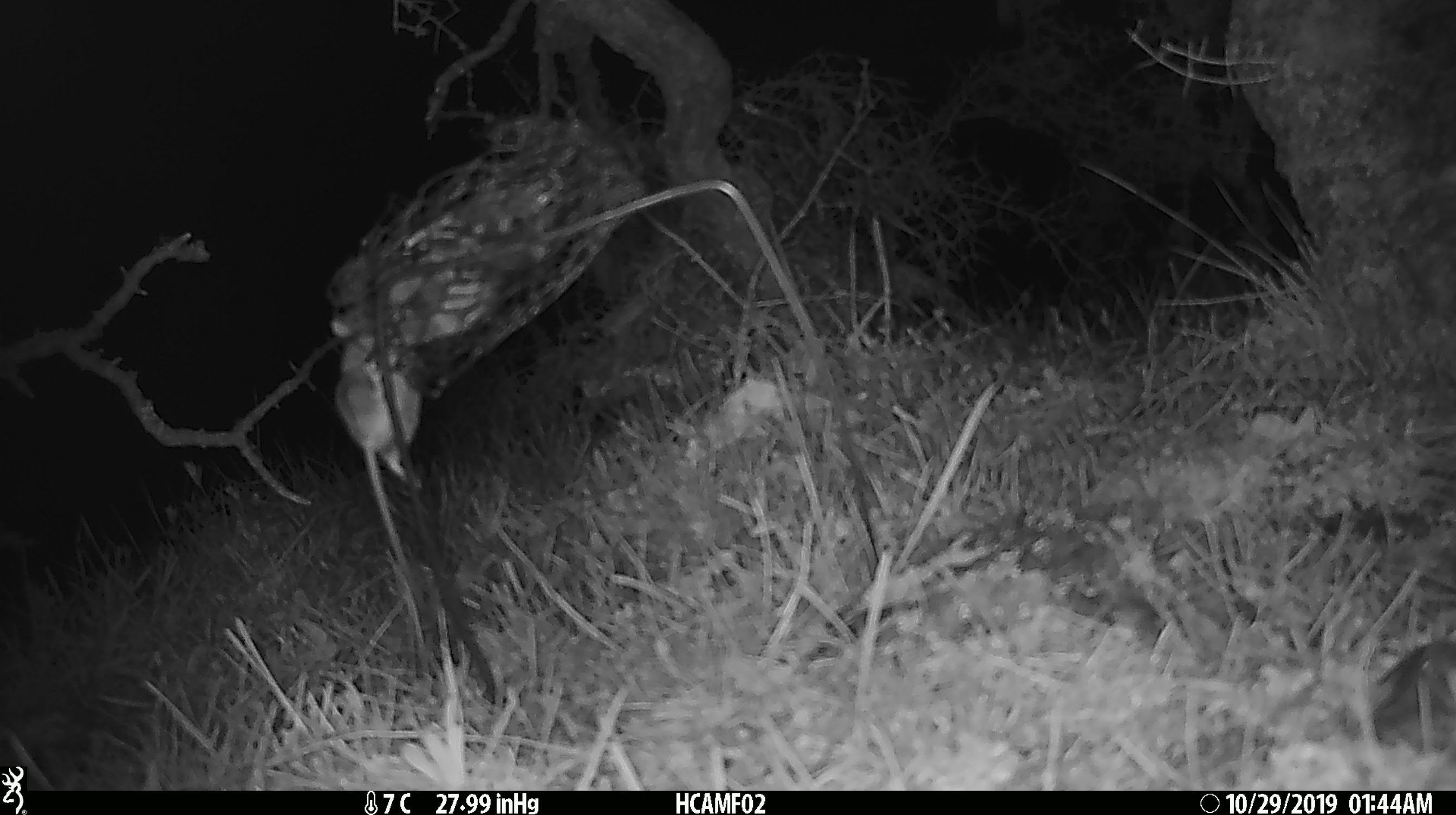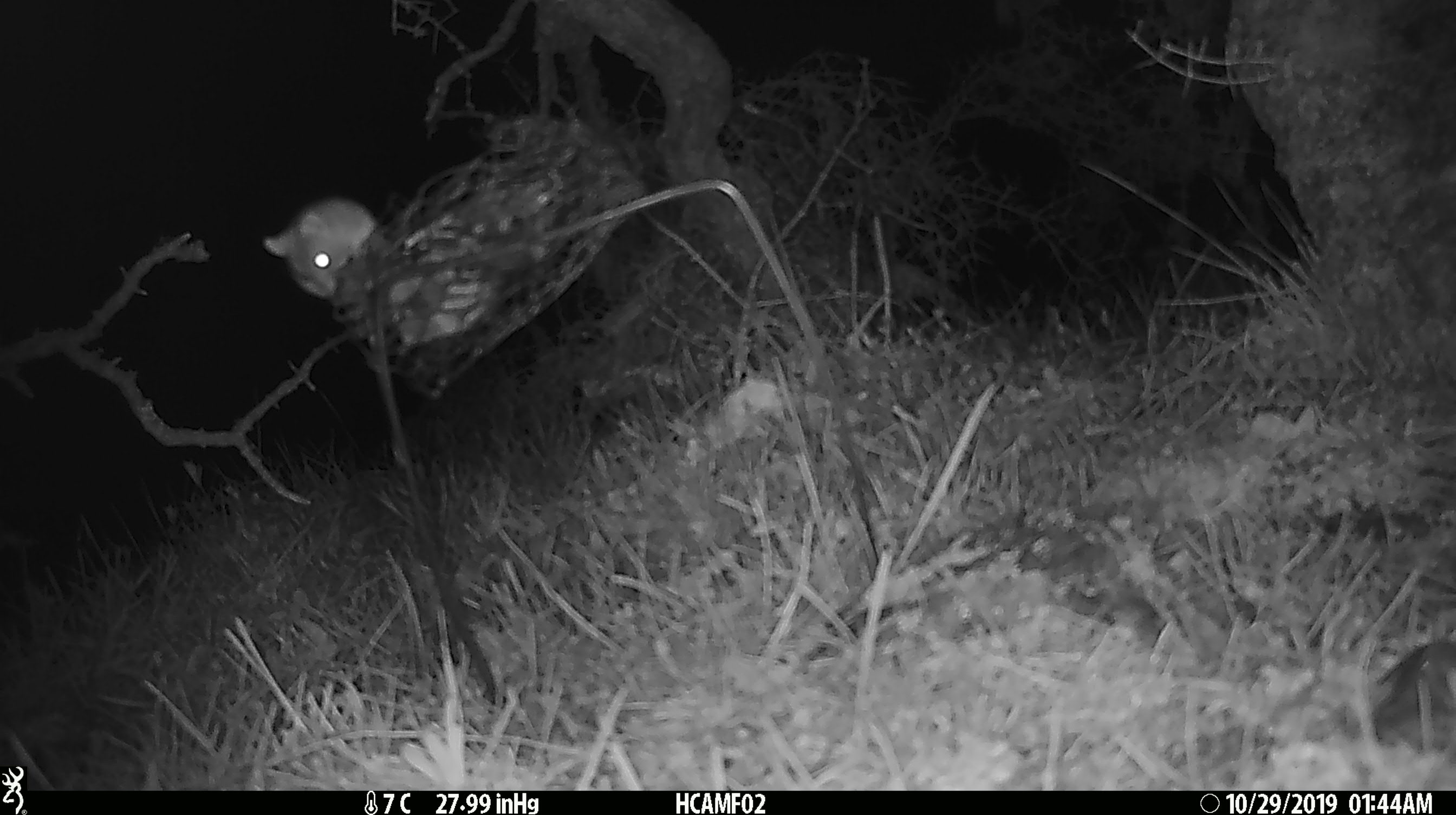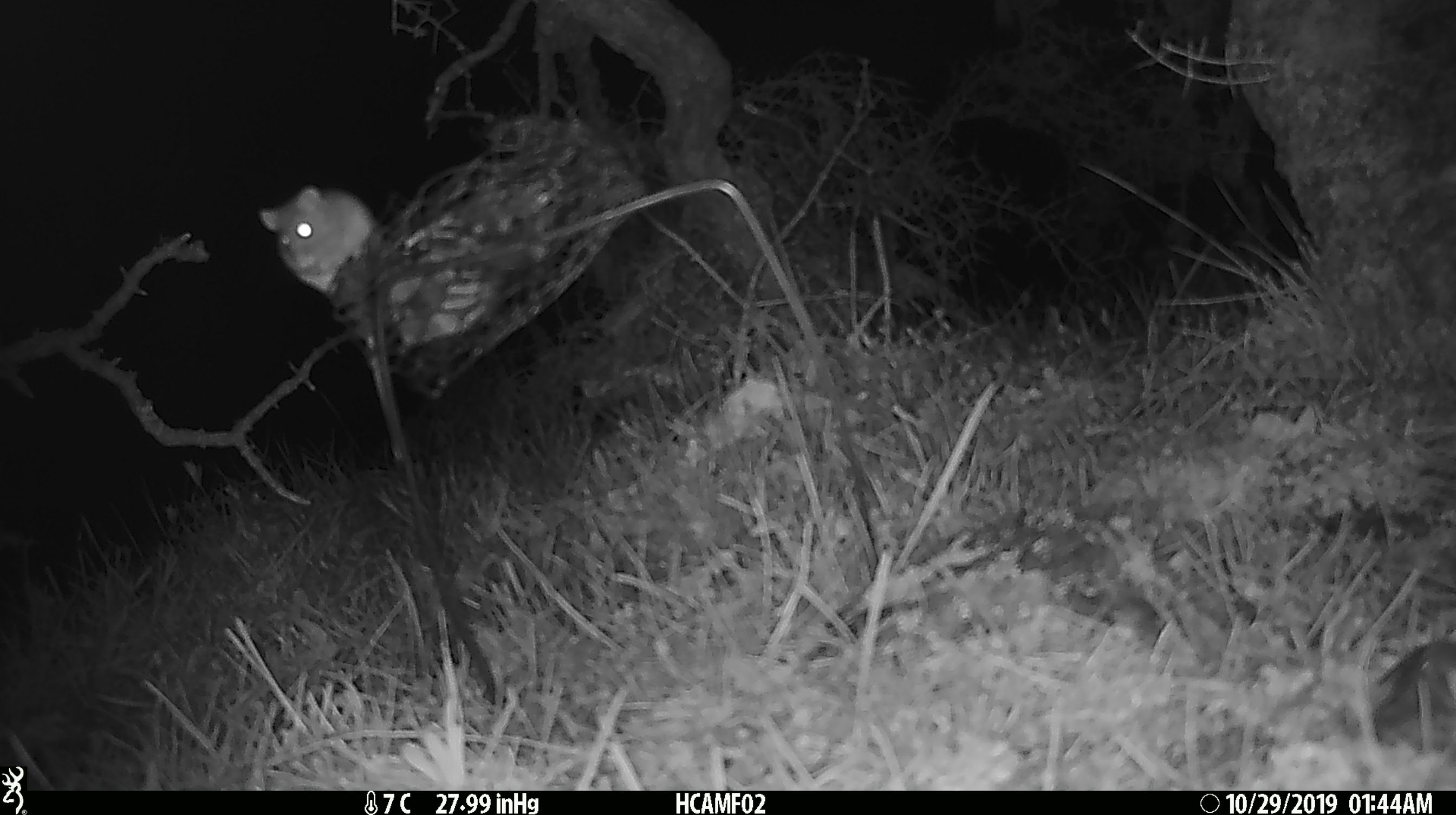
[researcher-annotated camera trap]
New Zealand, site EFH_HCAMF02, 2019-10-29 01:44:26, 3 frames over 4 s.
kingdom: Animalia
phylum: Chordata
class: Mammalia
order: Rodentia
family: Muridae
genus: Mus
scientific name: Mus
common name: mouse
Mouse (Mus).